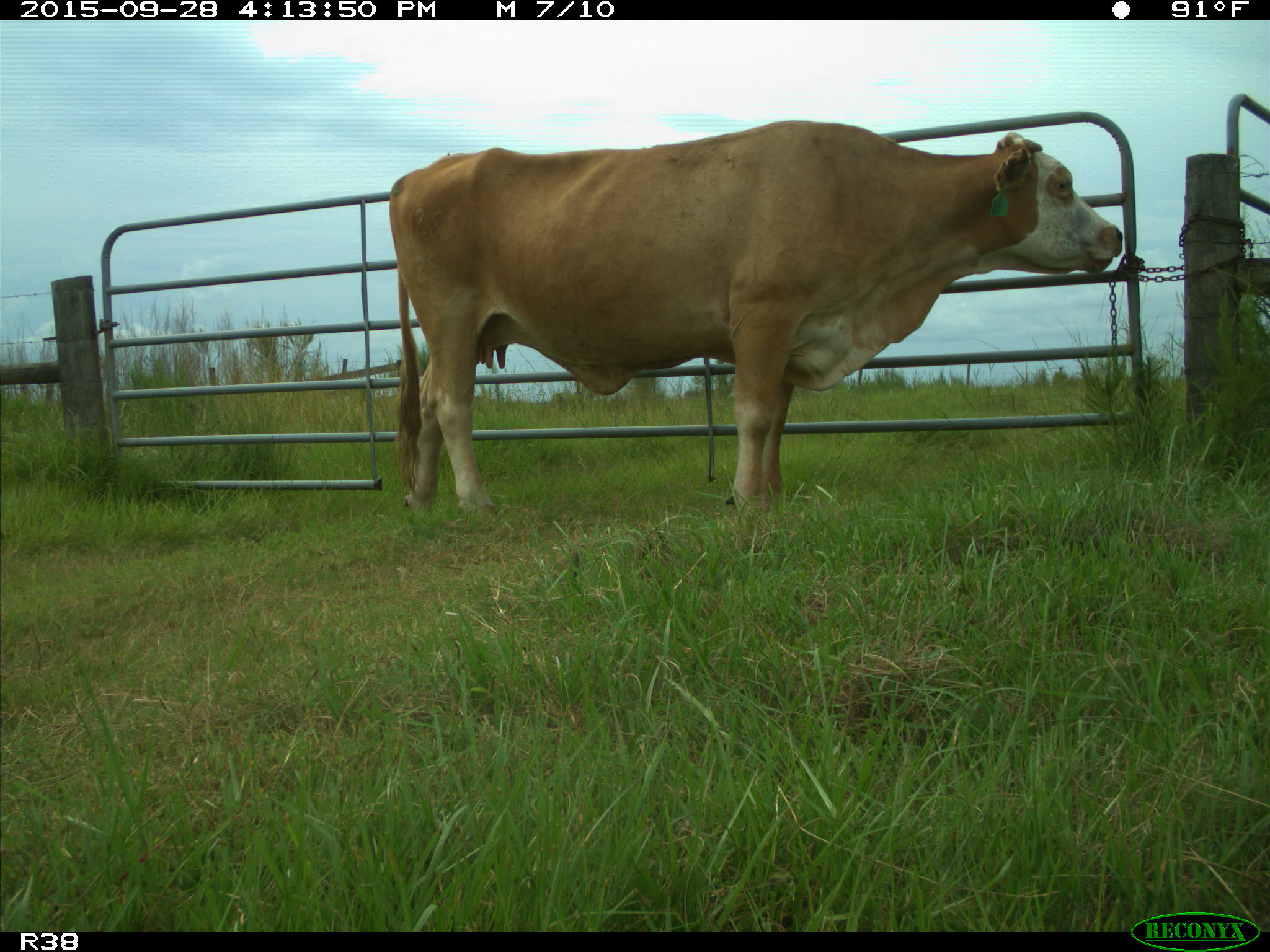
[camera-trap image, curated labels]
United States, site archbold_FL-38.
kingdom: Animalia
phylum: Chordata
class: Mammalia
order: Artiodactyla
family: Bovidae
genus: Bos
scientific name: Bos taurus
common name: domestic cow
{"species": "Bos taurus (domestic cow)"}